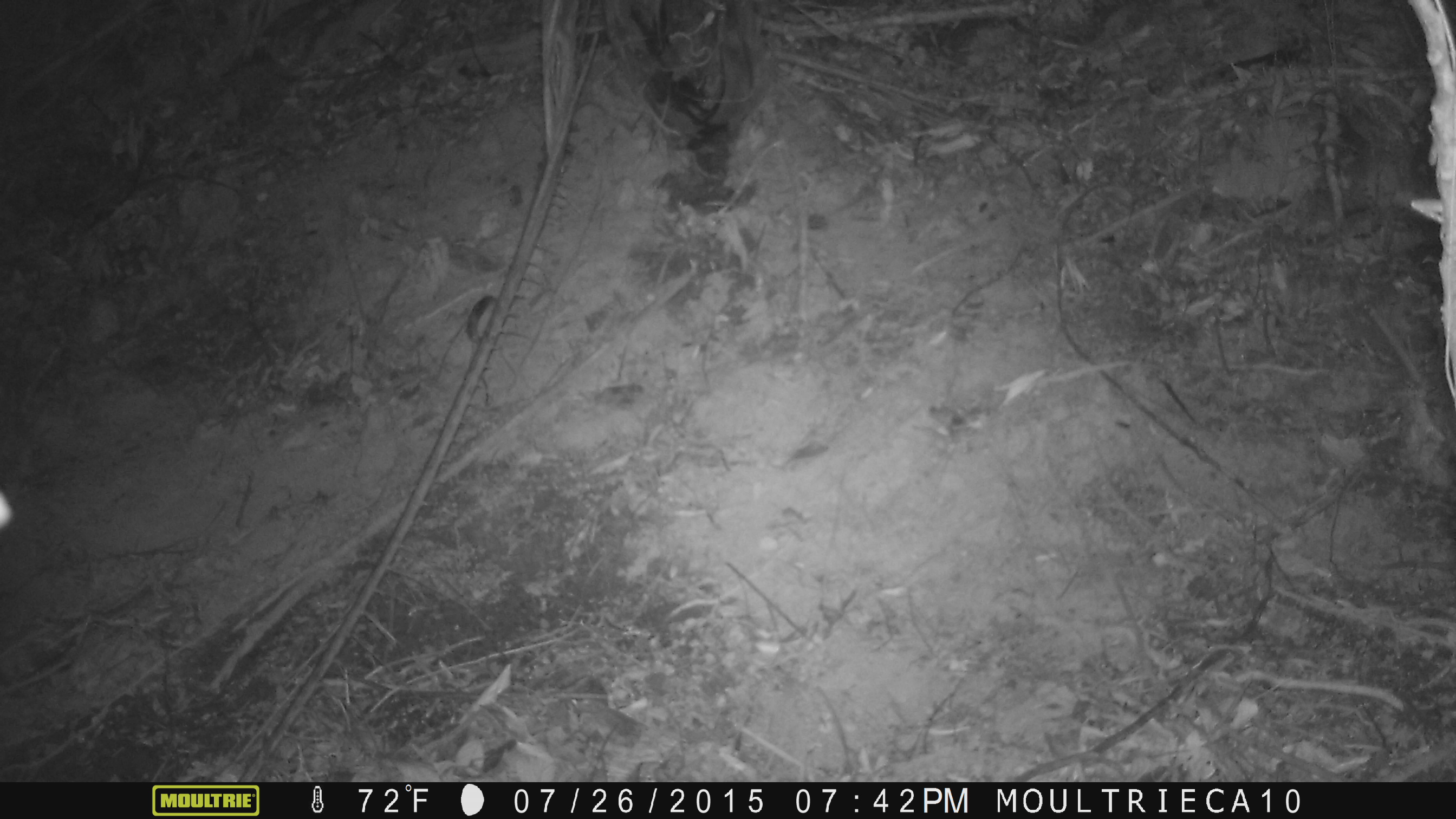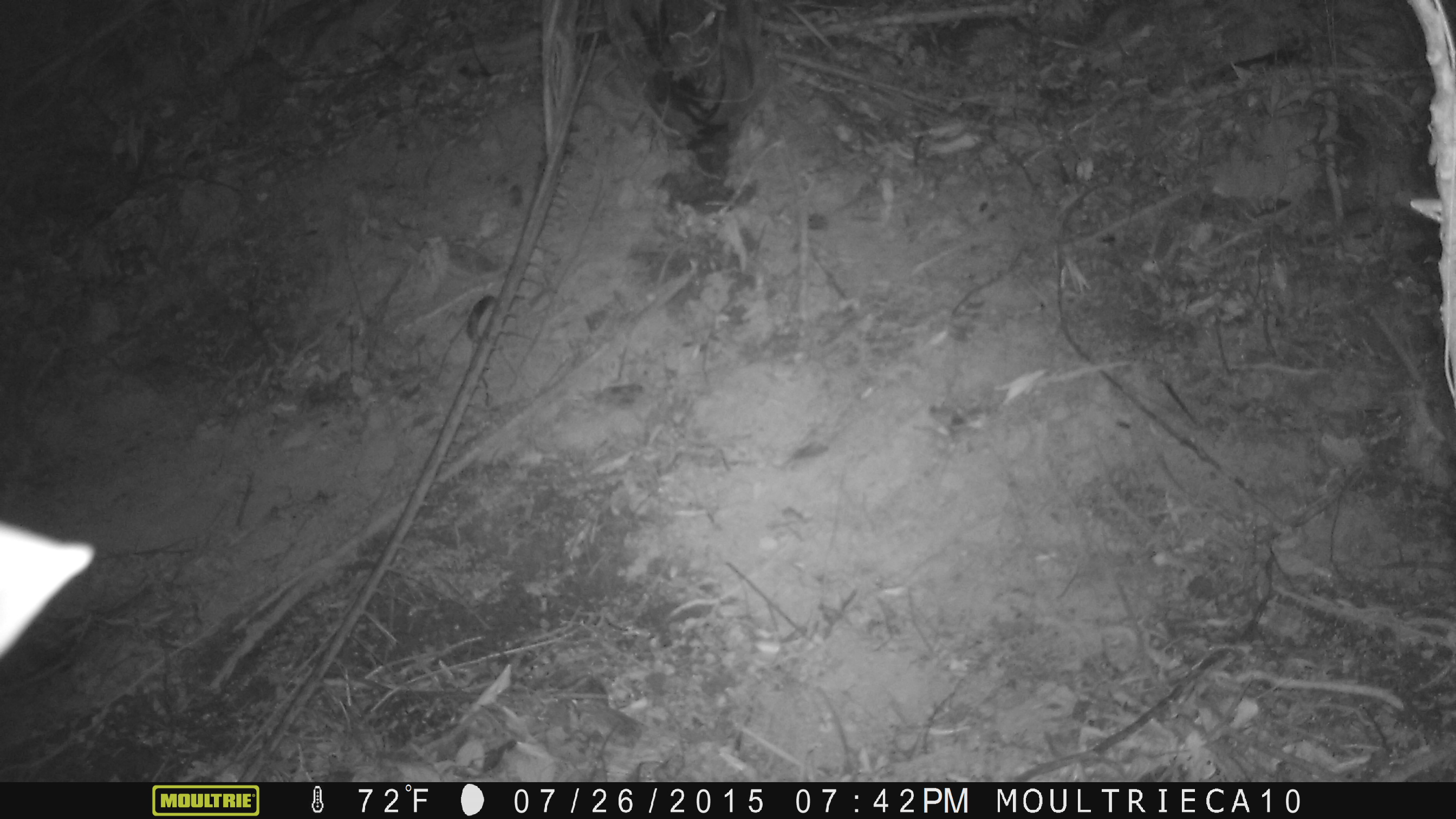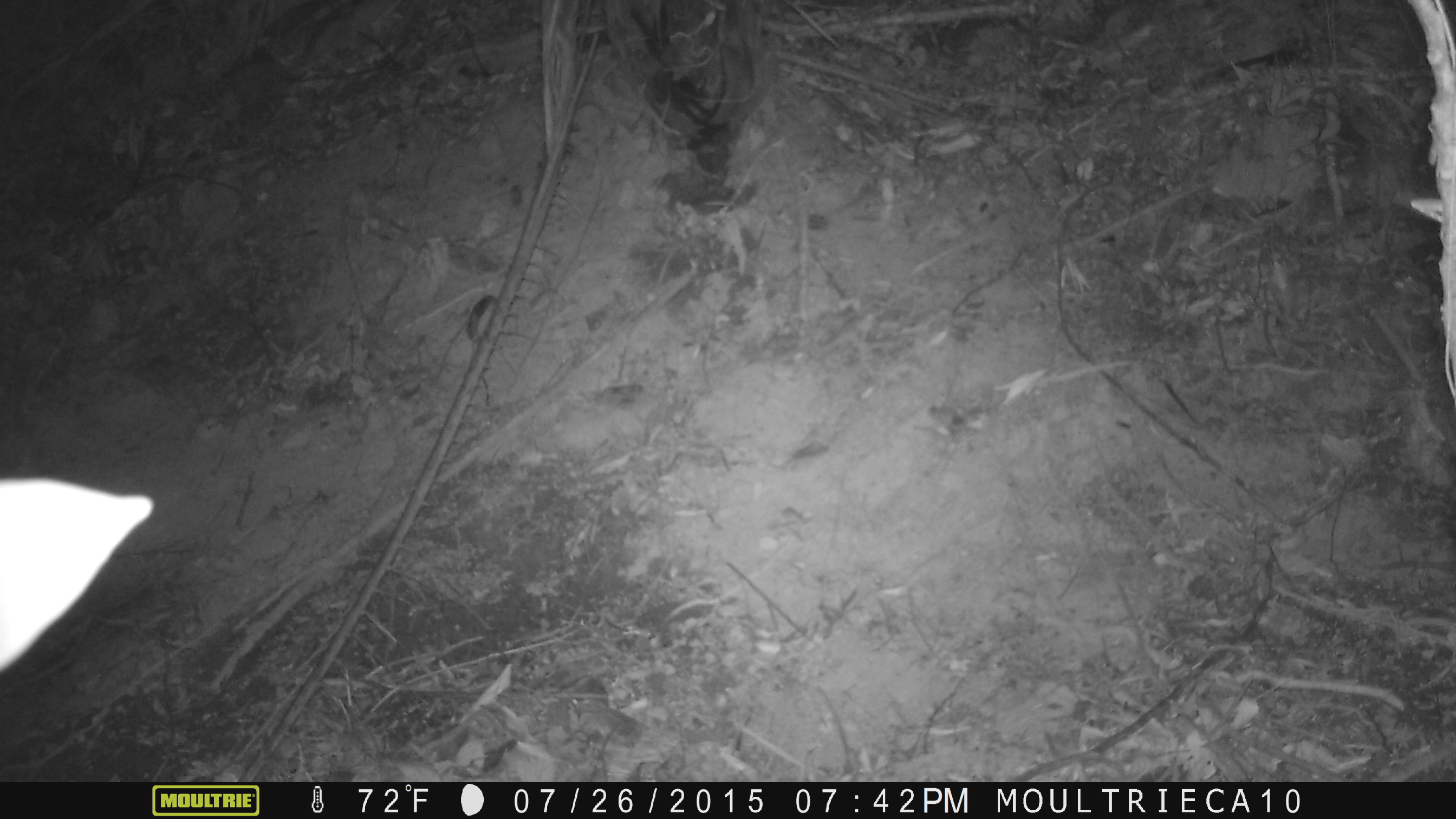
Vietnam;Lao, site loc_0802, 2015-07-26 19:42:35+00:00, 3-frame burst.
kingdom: Animalia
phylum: Chordata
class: Reptilia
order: Squamata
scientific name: Squamata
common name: lizard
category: unidentified lizard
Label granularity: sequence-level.